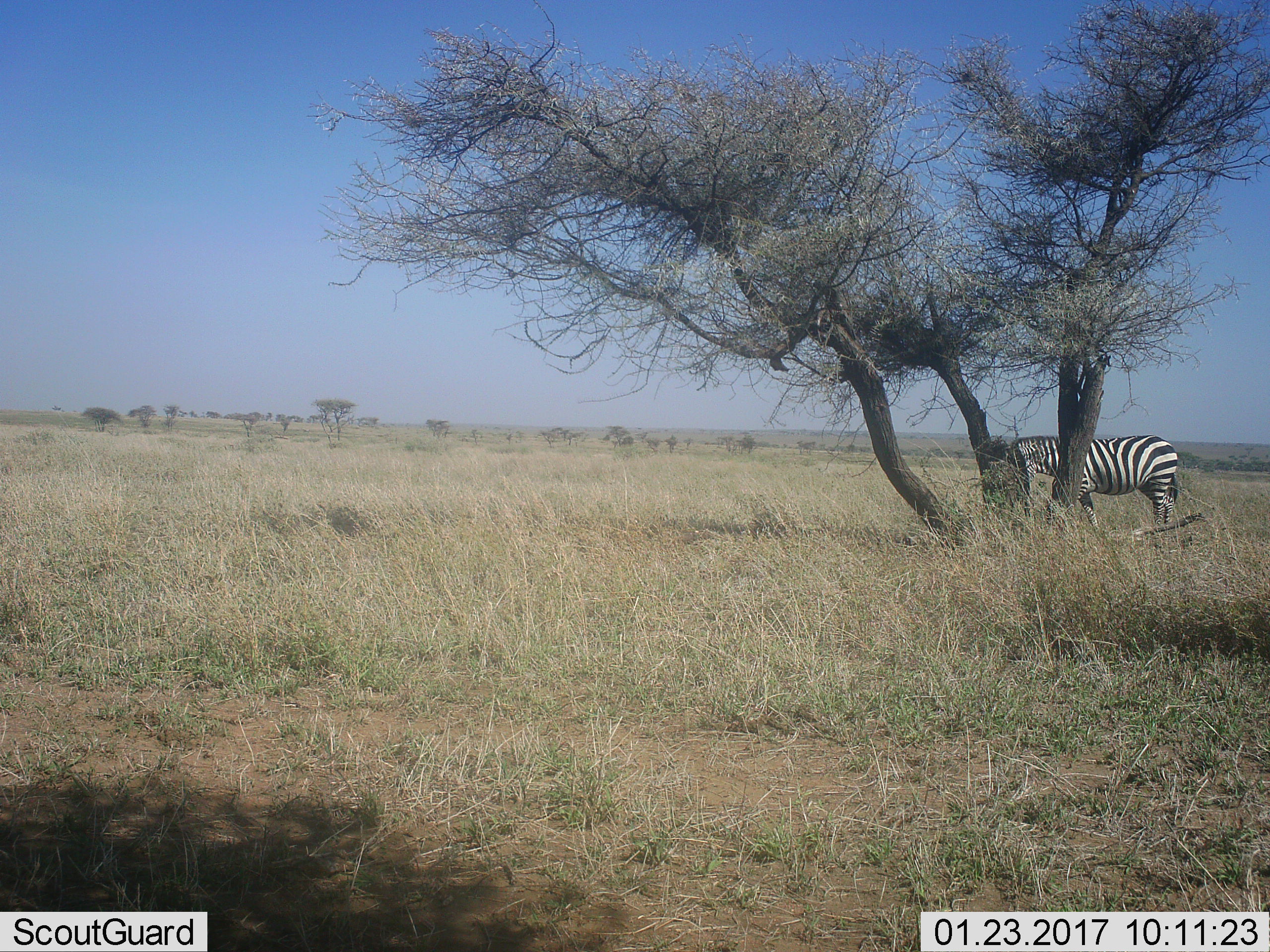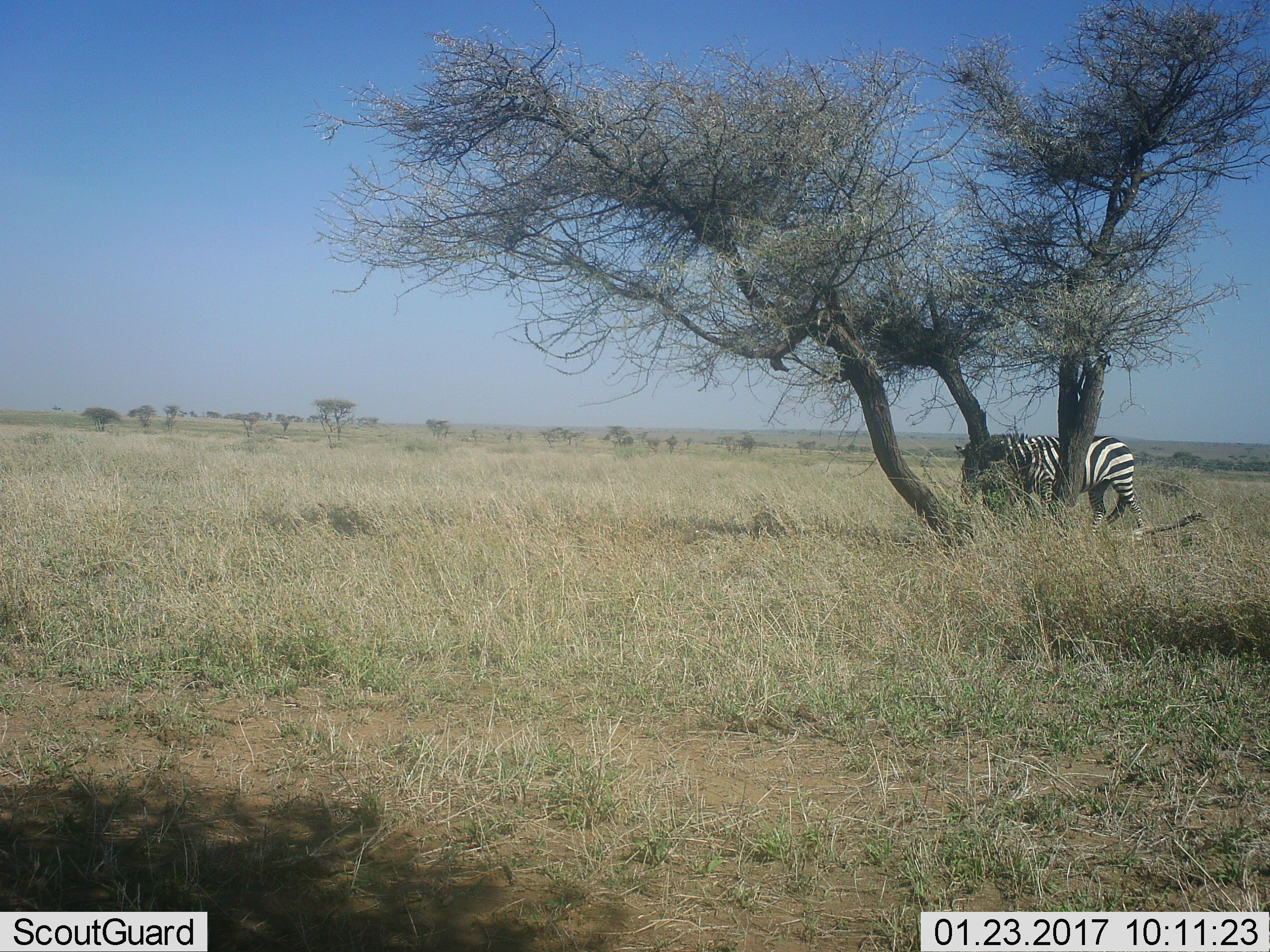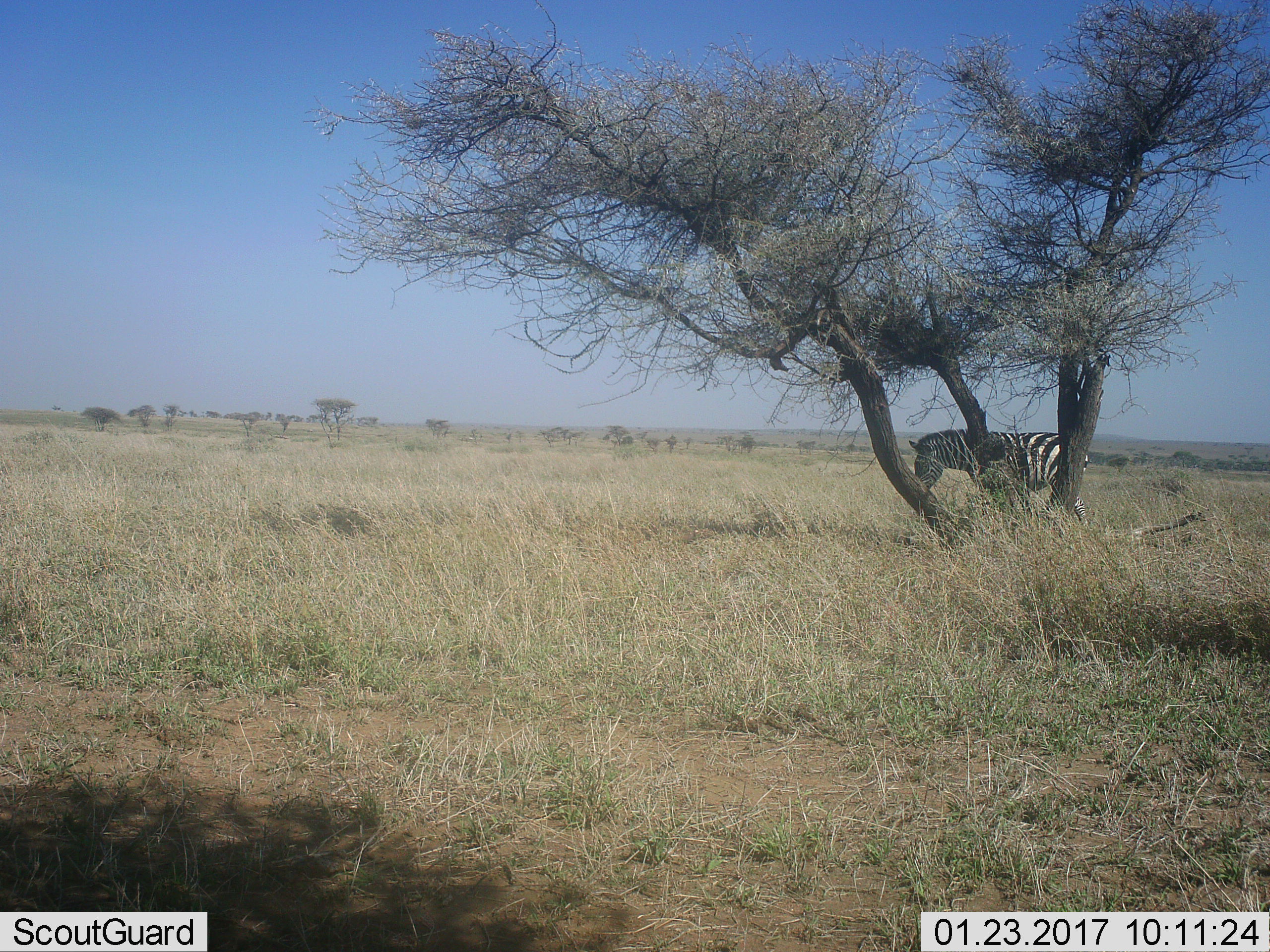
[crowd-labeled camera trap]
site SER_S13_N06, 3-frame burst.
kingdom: Animalia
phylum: Chordata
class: Mammalia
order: Perissodactyla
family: Equidae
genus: Equus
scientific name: Equus quagga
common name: plains zebra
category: zebraplains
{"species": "zebraplains (plains zebra) (Equus quagga)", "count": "1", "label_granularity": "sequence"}